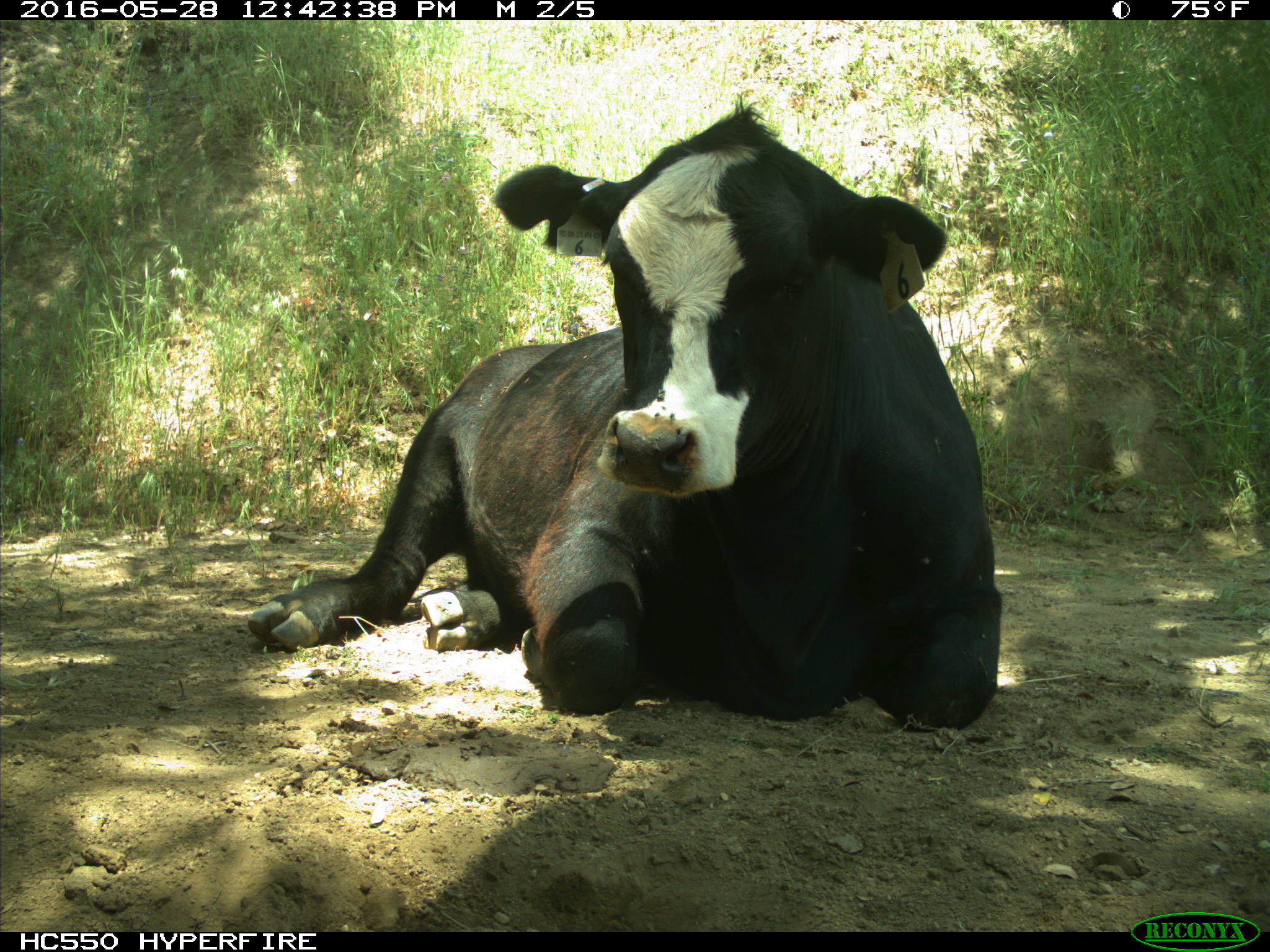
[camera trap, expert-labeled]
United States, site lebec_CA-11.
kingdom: Animalia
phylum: Chordata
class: Mammalia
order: Artiodactyla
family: Bovidae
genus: Bos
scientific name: Bos taurus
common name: domestic cow